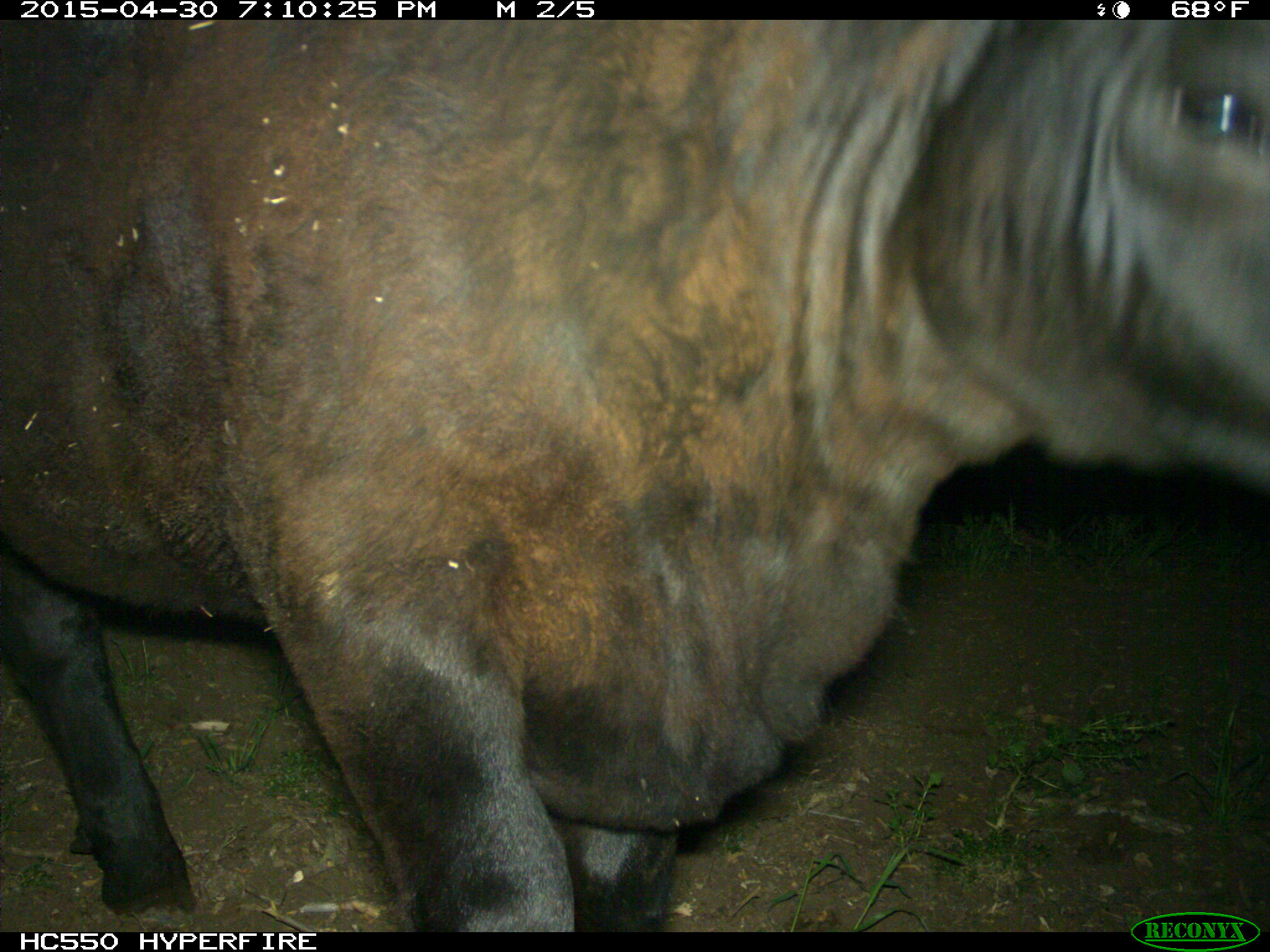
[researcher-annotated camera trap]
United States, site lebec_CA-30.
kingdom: Animalia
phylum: Chordata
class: Mammalia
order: Artiodactyla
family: Bovidae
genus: Bos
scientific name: Bos taurus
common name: domestic cow